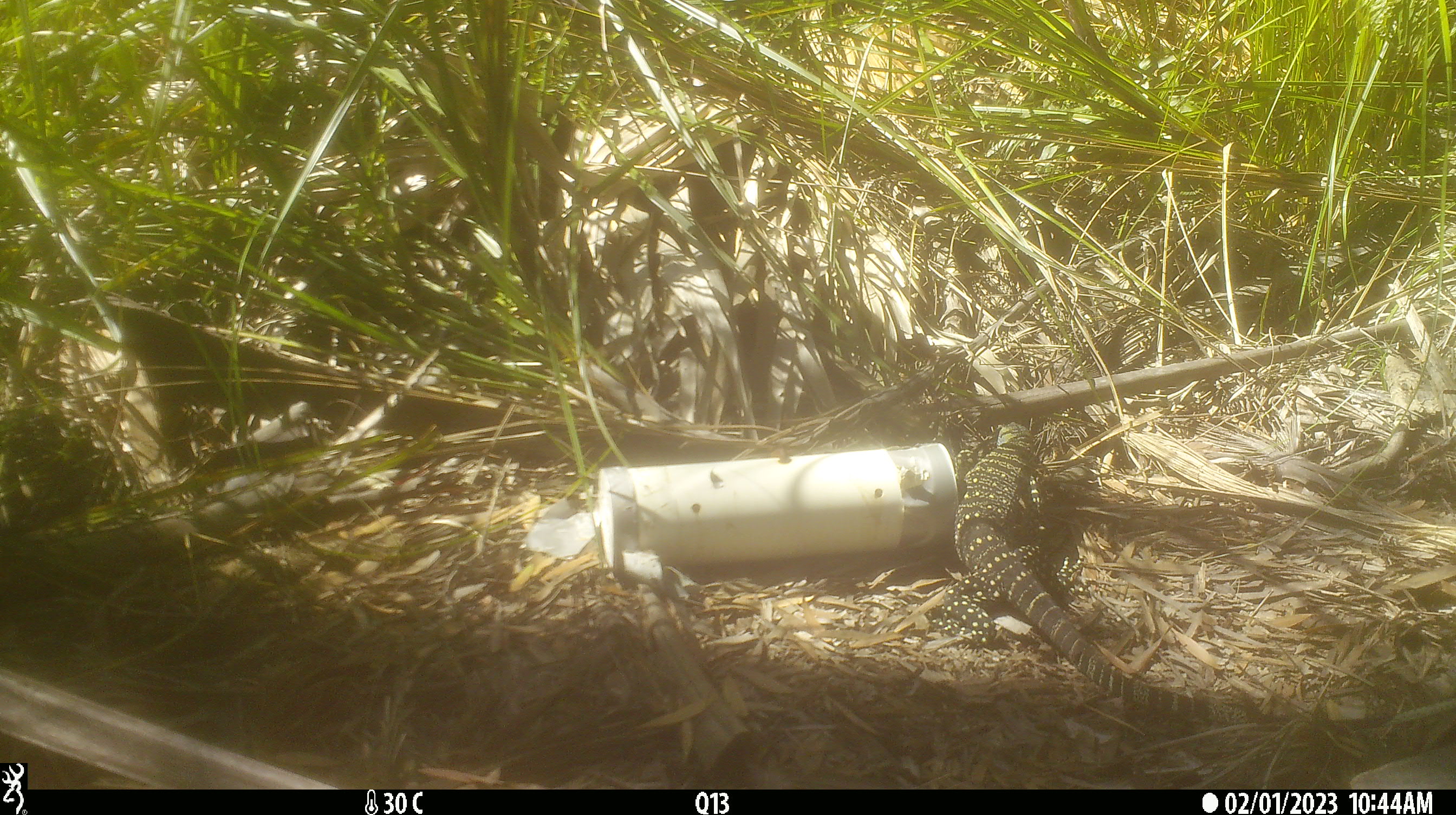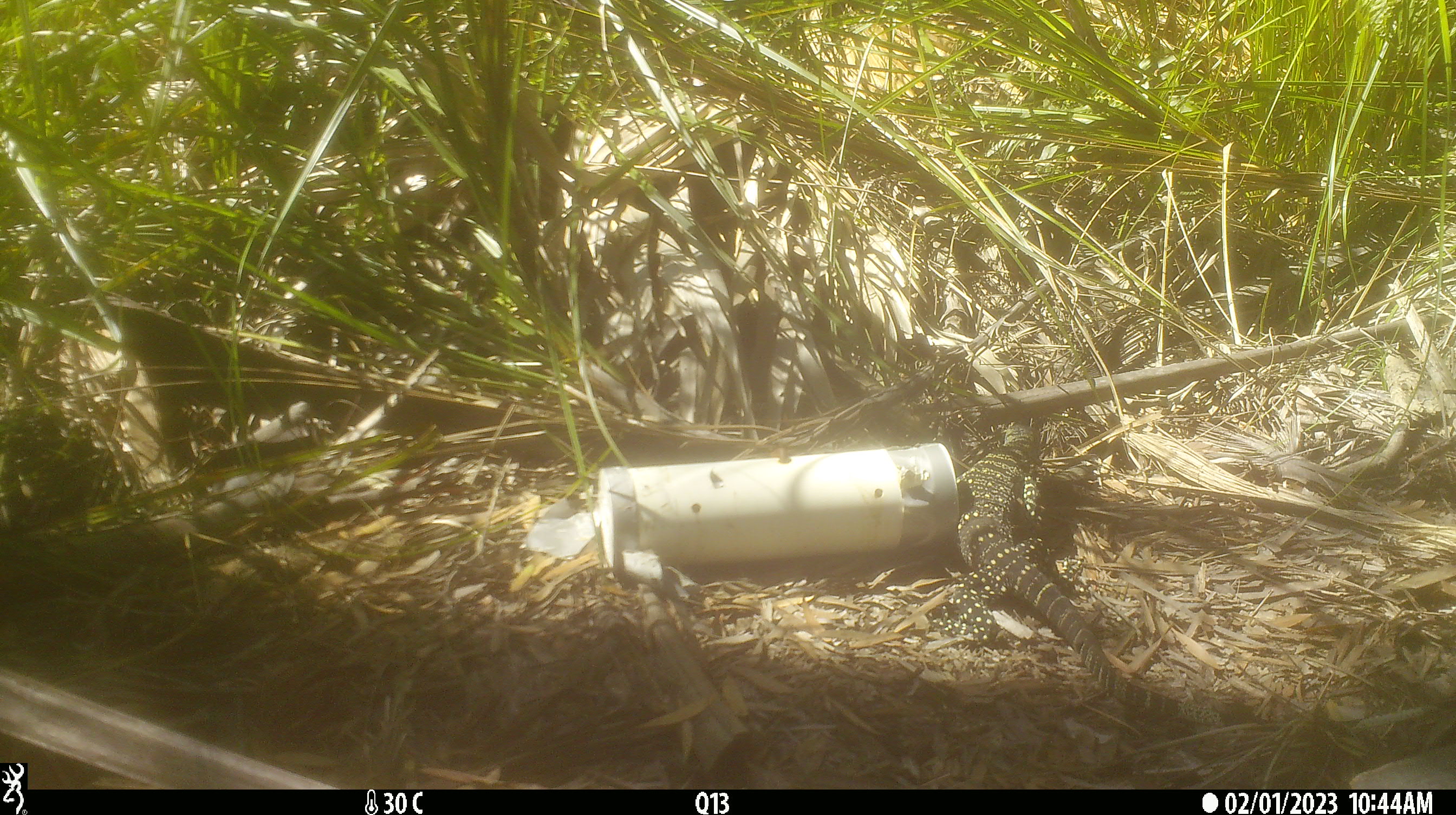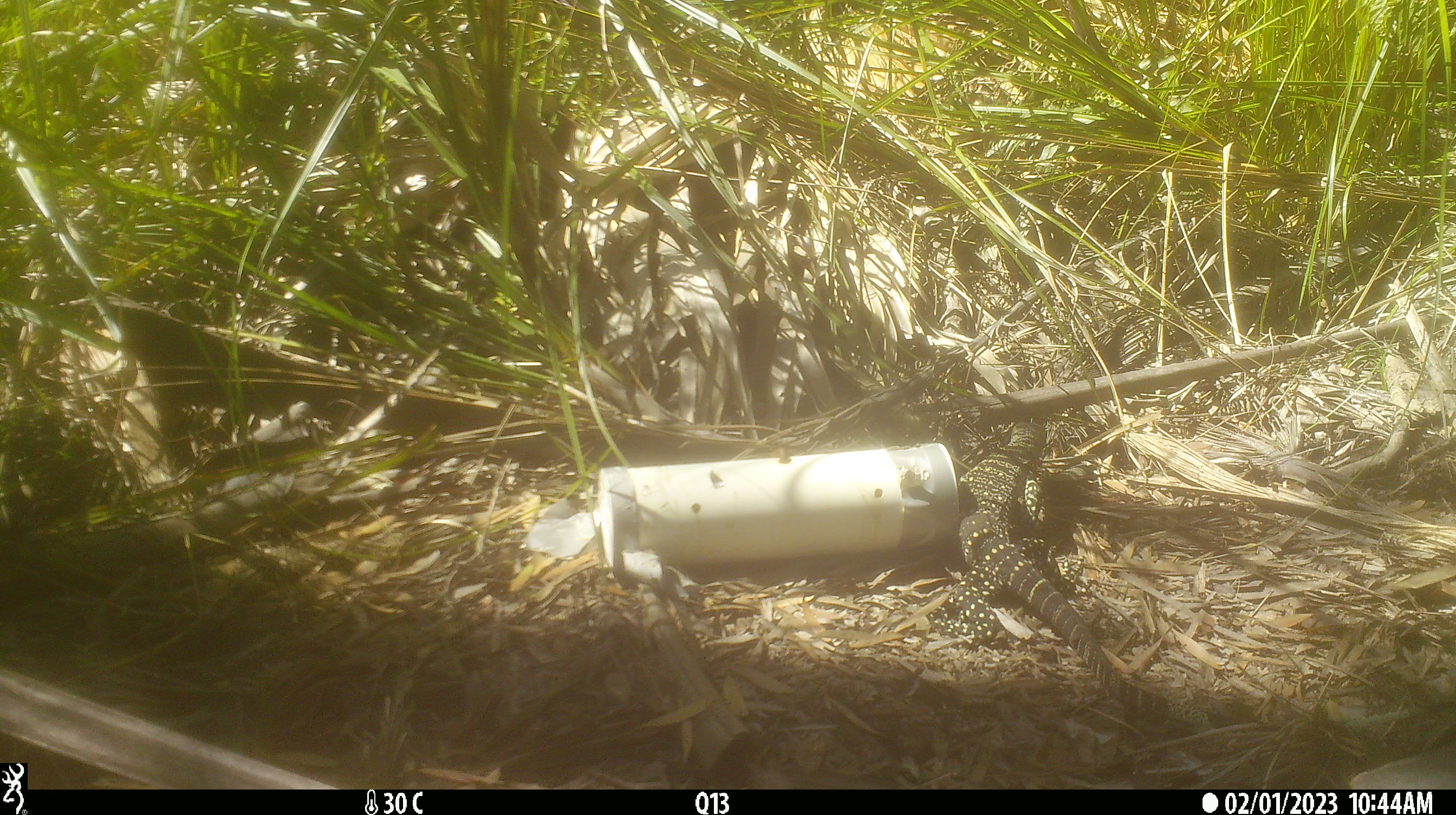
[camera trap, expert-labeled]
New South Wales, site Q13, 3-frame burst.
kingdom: Animalia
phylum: Chordata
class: Reptilia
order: Squamata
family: Varanidae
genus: Varanus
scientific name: Varanus varius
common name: lace monitor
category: goanna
Goanna (lace monitor) (Varanus varius).